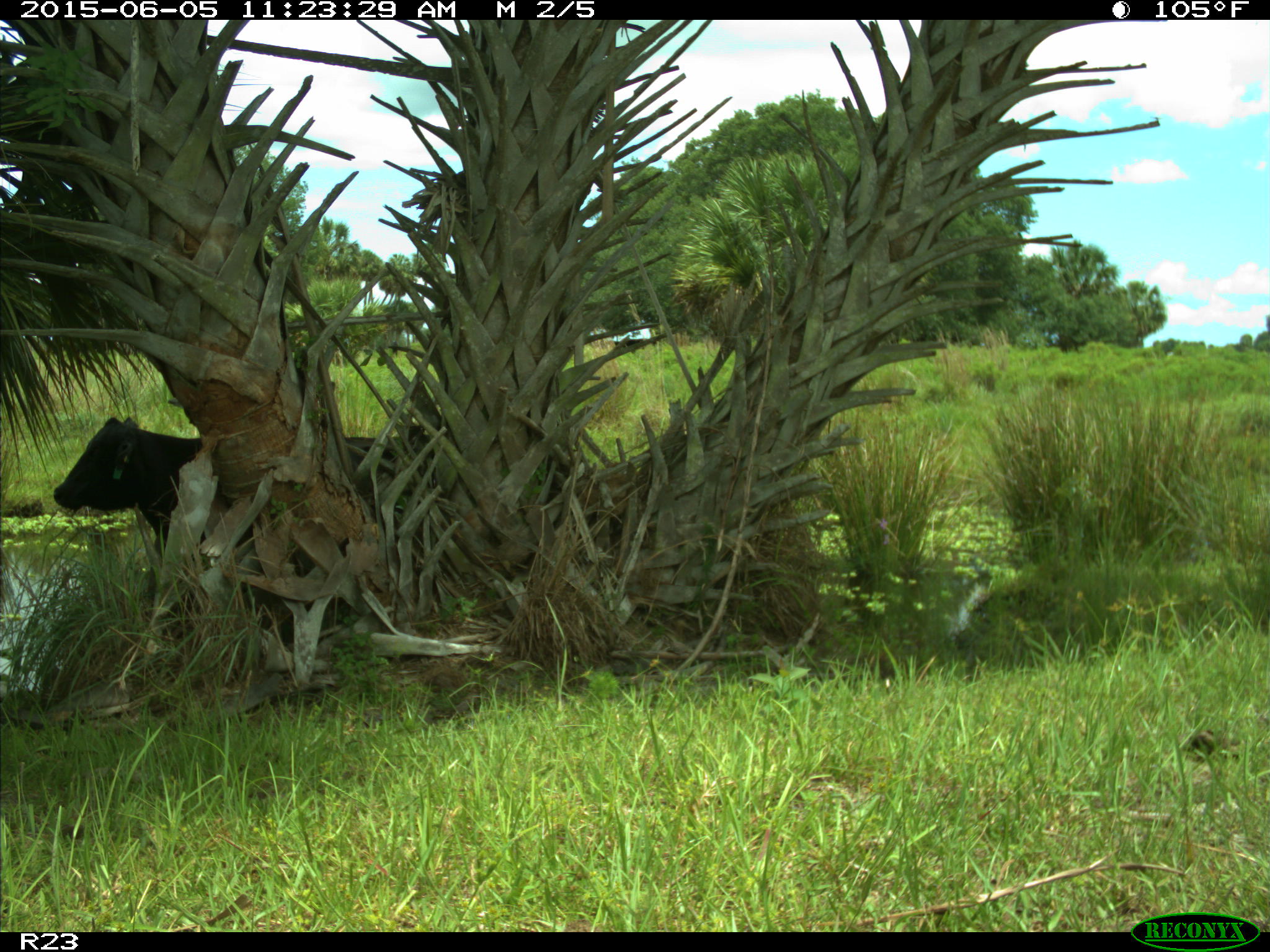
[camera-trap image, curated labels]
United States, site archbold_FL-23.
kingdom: Animalia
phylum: Chordata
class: Mammalia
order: Artiodactyla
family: Bovidae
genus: Bos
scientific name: Bos taurus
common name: domestic cow